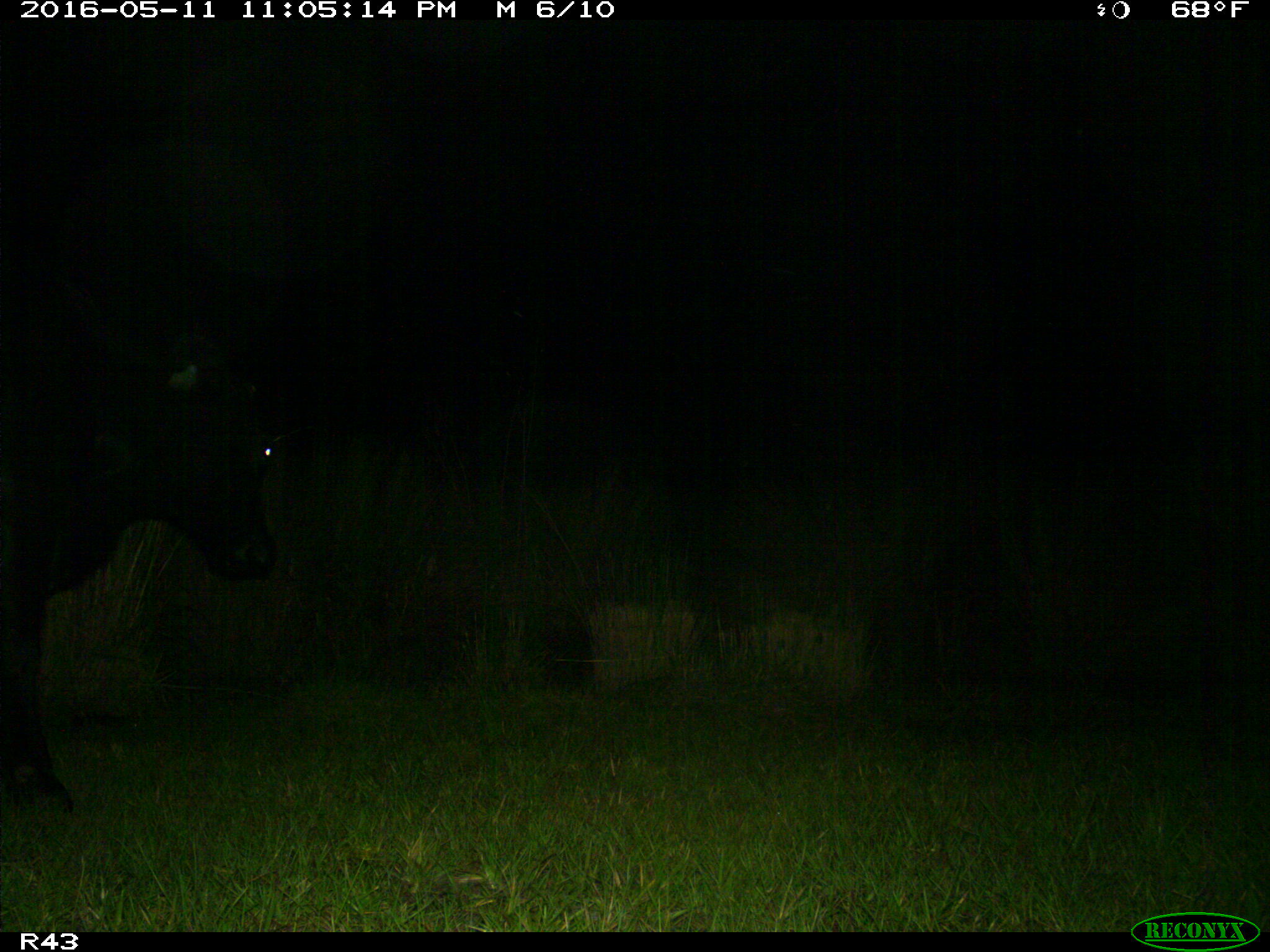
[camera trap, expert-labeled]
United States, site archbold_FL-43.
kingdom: Animalia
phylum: Chordata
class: Mammalia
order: Artiodactyla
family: Bovidae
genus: Bos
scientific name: Bos taurus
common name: domestic cow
Bos taurus (domestic cow).